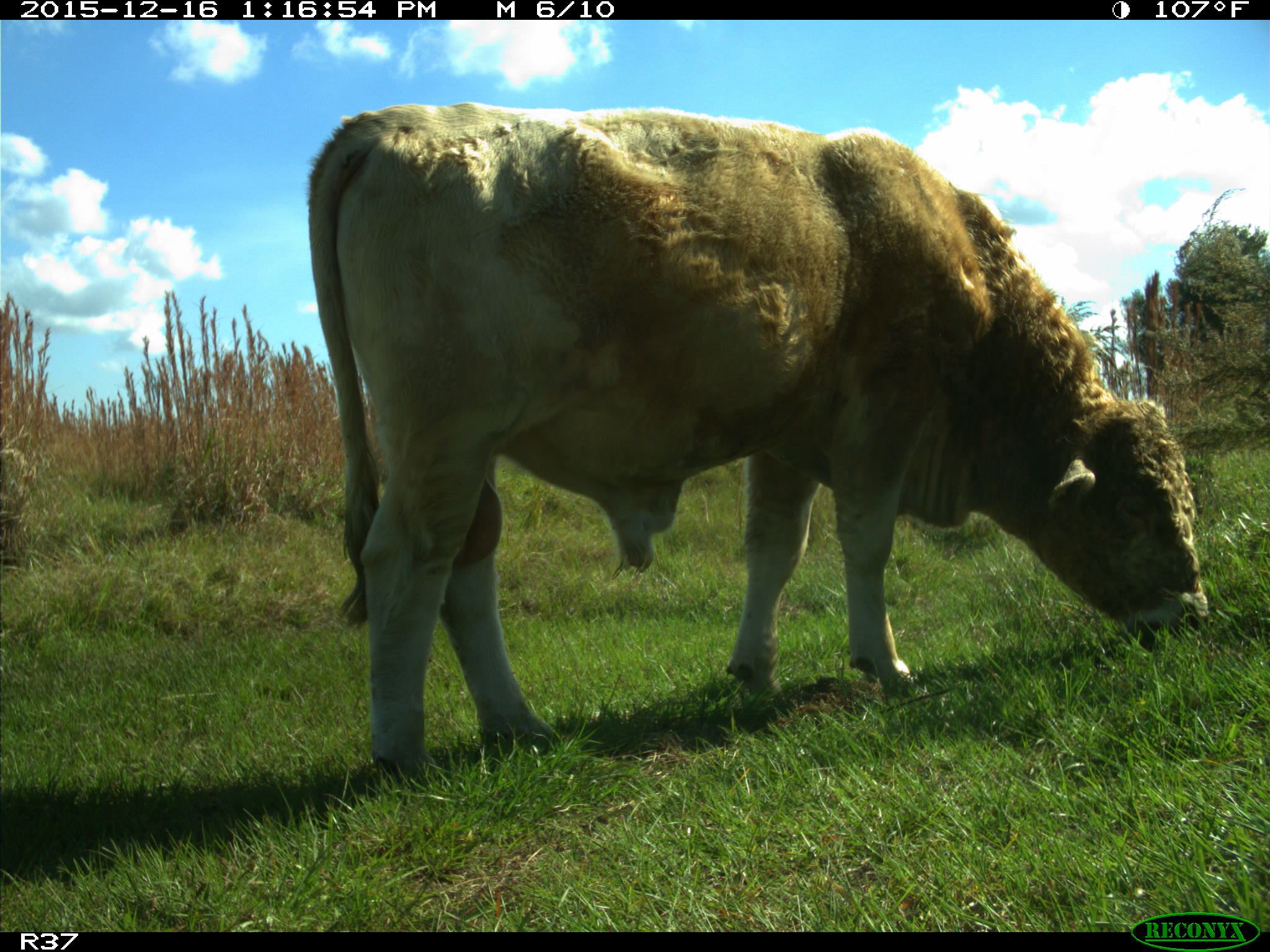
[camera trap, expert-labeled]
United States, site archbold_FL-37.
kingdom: Animalia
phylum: Chordata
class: Mammalia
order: Artiodactyla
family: Bovidae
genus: Bos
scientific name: Bos taurus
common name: domestic cow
Bos taurus (domestic cow).